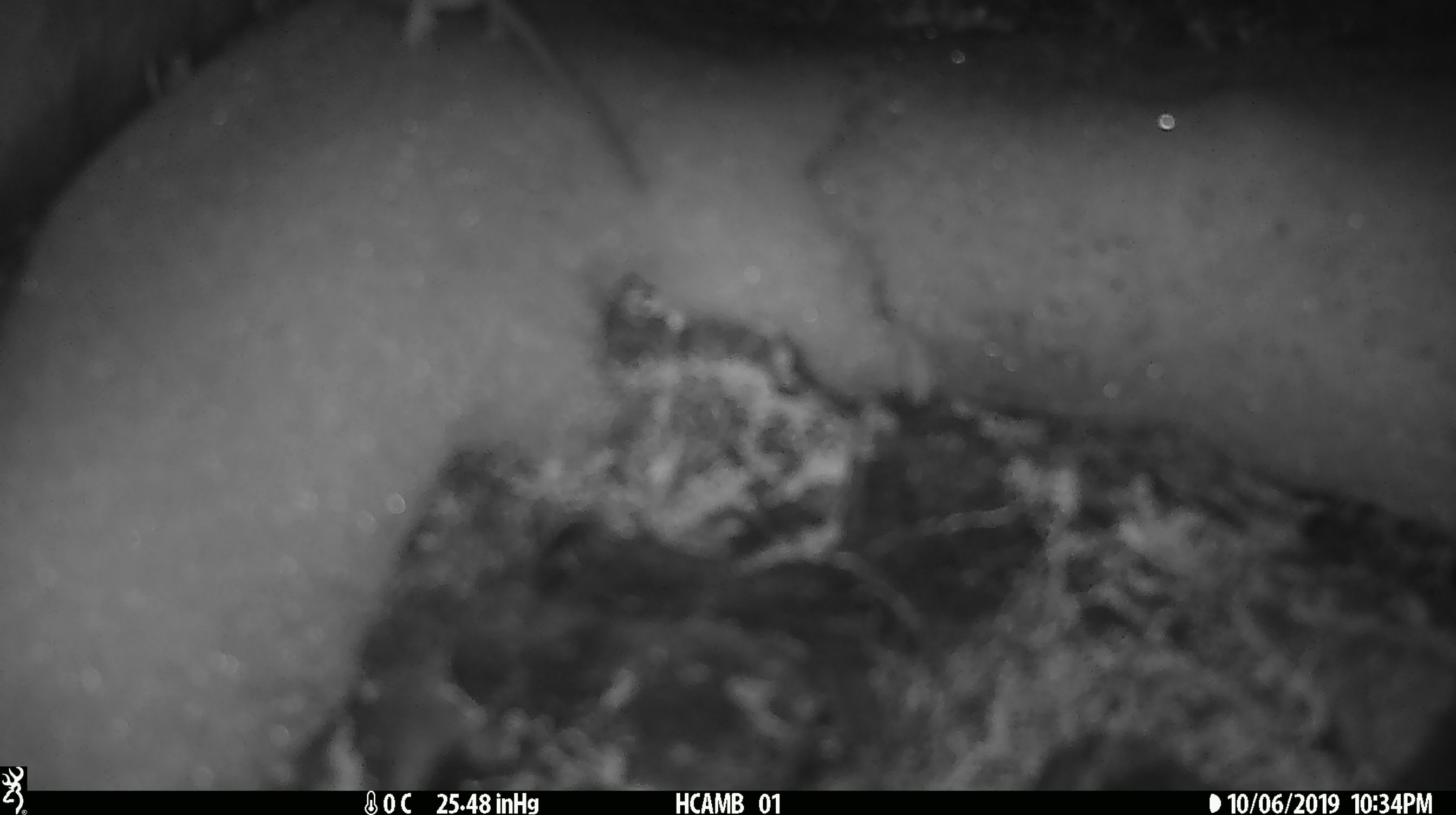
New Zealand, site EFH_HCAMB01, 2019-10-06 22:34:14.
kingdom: Animalia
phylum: Chordata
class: Mammalia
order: Rodentia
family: Muridae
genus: Mus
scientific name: Mus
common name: mouse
Mouse (Mus).